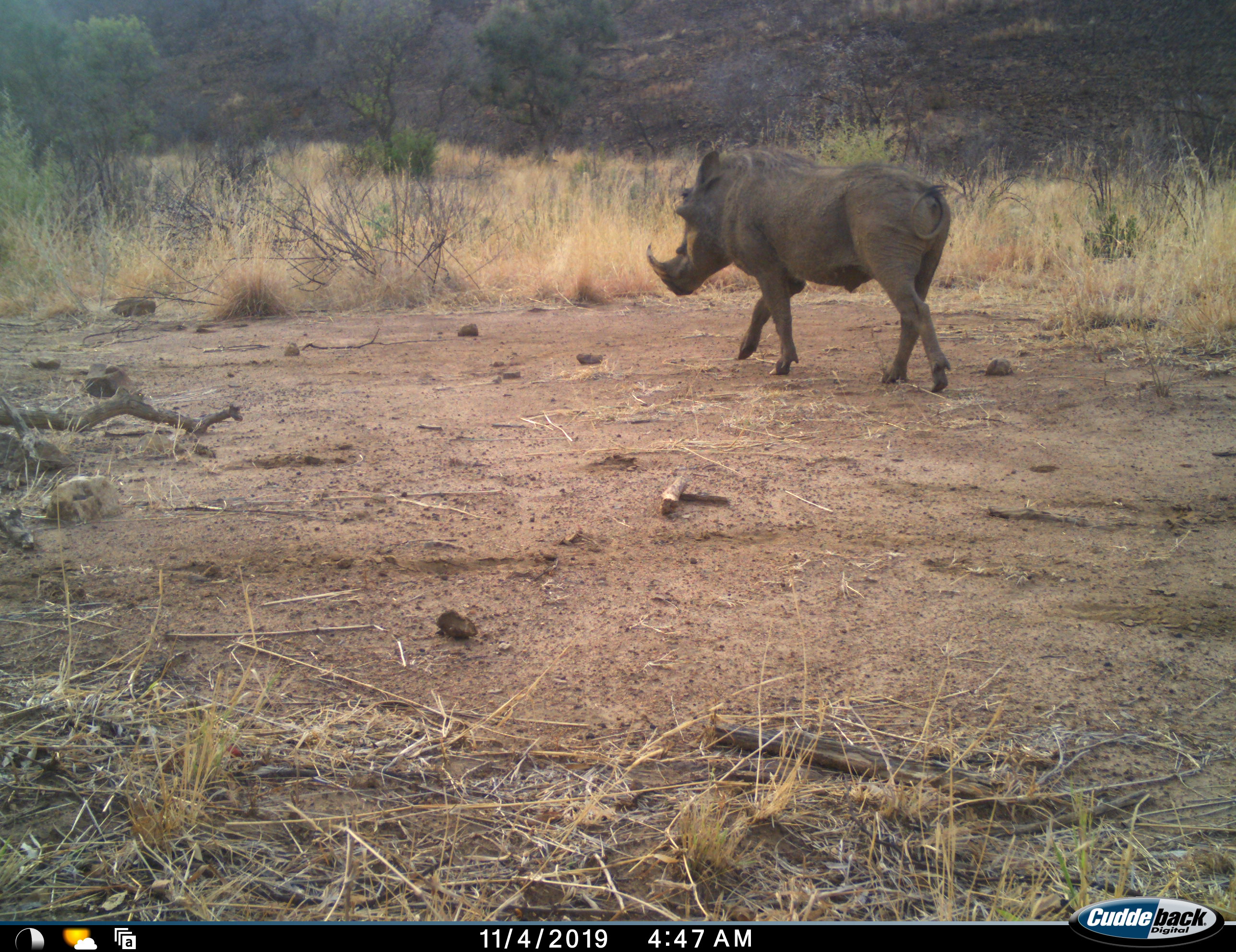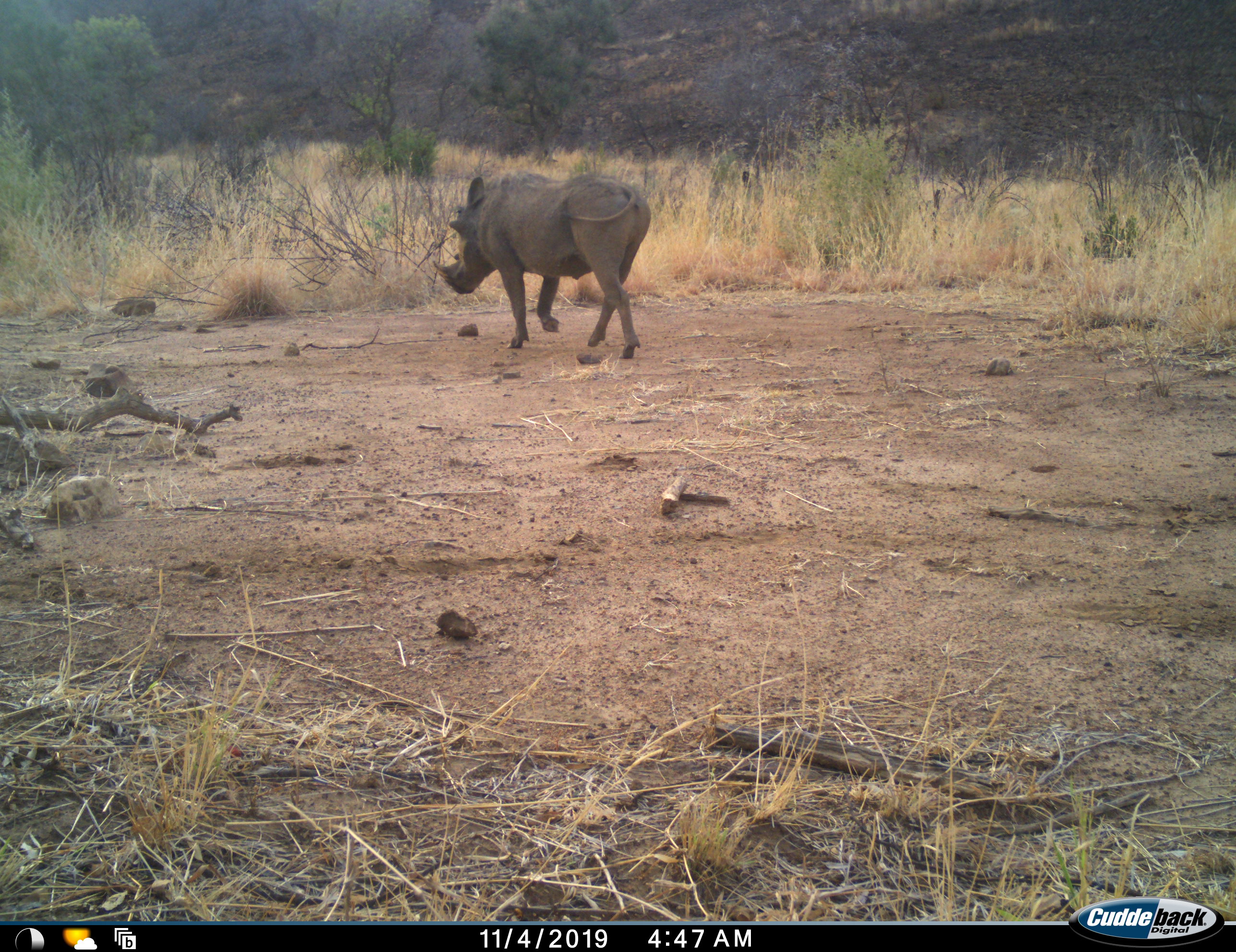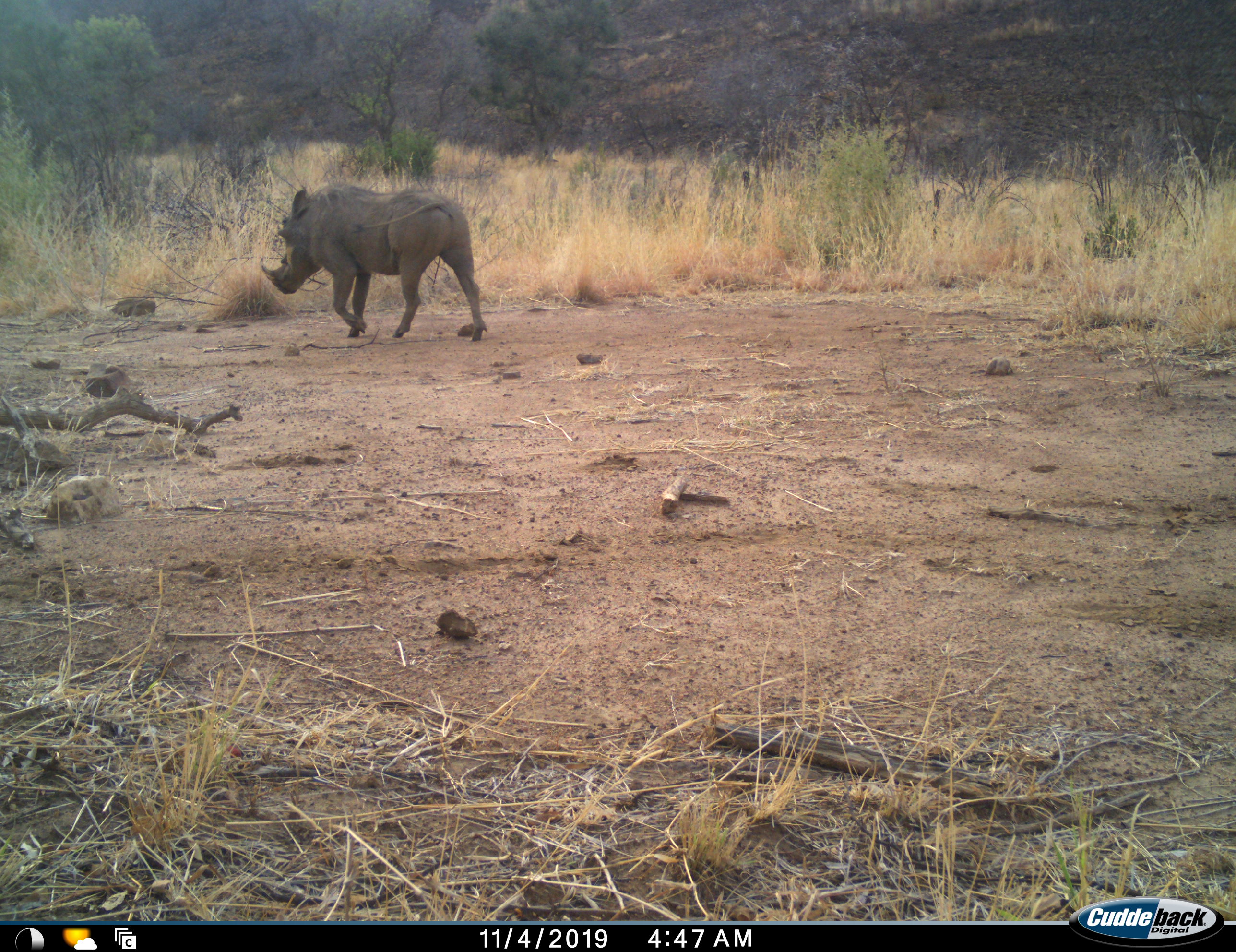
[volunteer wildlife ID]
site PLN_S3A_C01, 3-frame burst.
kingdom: Animalia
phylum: Chordata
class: Mammalia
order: Artiodactyla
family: Suidae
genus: Phacochoerus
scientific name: Phacochoerus africanus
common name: warthog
Warthog (Phacochoerus africanus), count 1. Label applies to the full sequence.